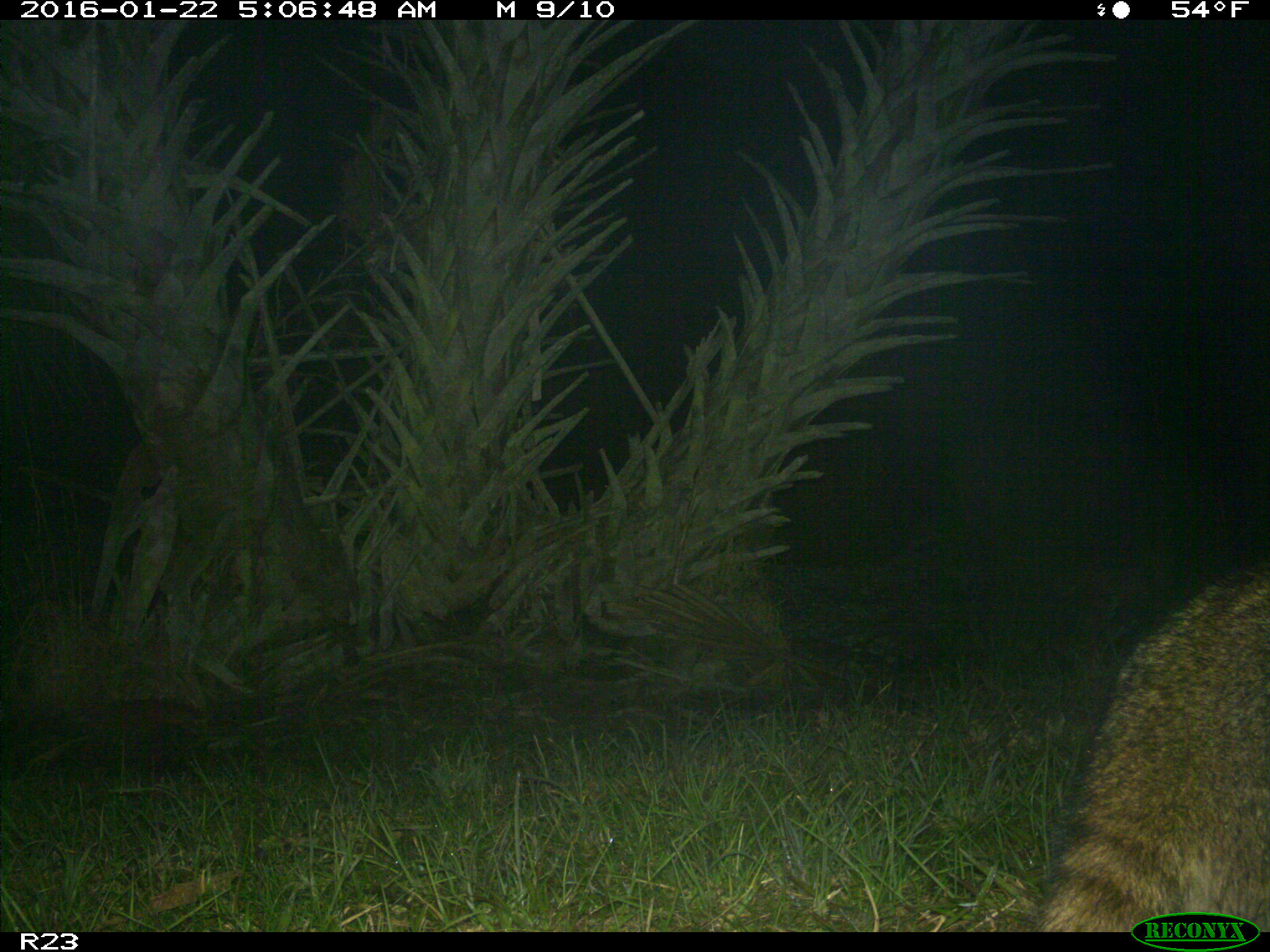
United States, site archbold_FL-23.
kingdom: Animalia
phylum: Chordata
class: Mammalia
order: Carnivora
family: Procyonidae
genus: Procyon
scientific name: Procyon lotor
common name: common raccoon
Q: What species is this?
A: Procyon lotor (common raccoon).